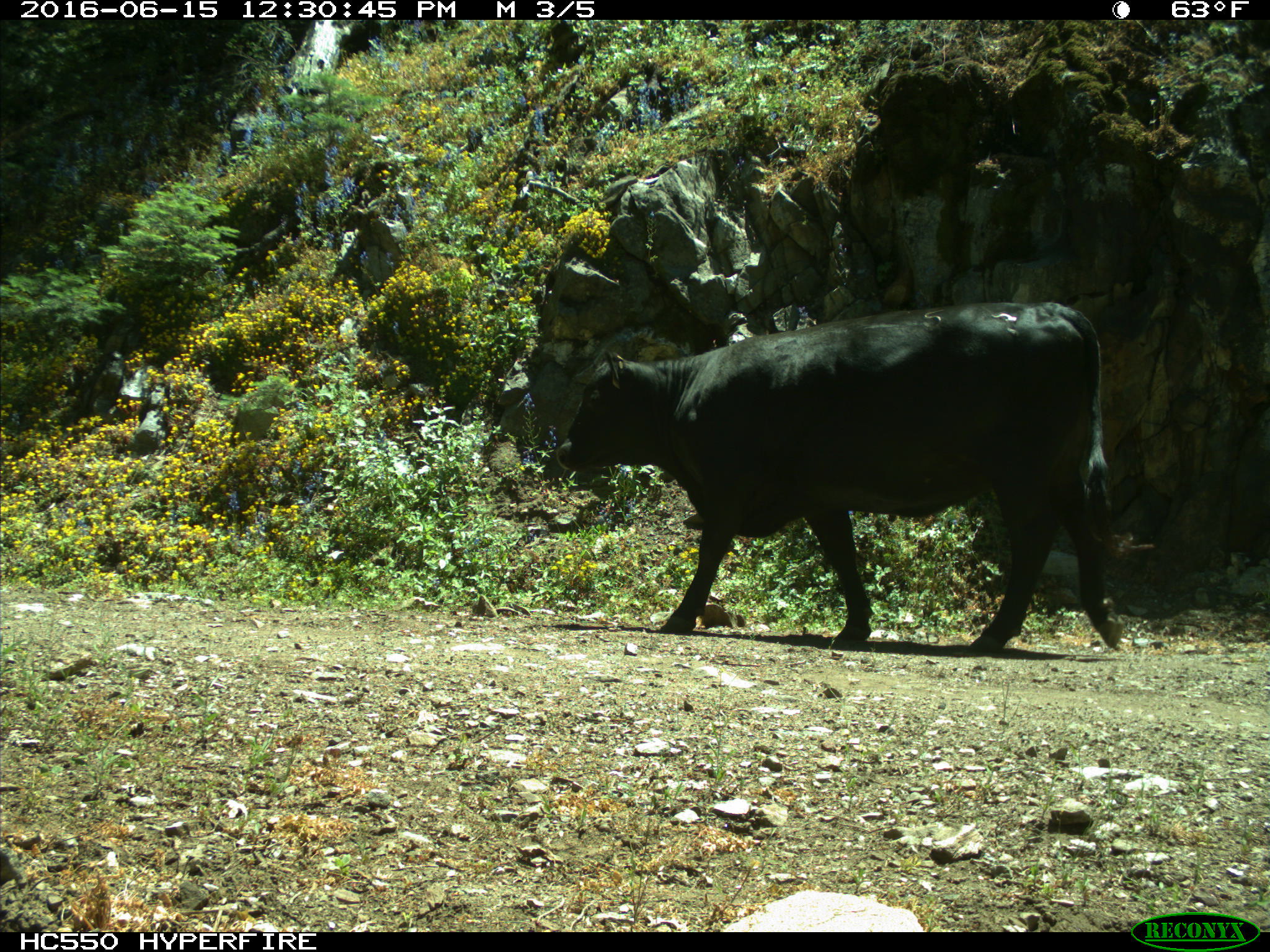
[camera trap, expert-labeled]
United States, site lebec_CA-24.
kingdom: Animalia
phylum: Chordata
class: Mammalia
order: Artiodactyla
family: Bovidae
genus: Bos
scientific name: Bos taurus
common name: domestic cow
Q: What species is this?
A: Bos taurus (domestic cow).